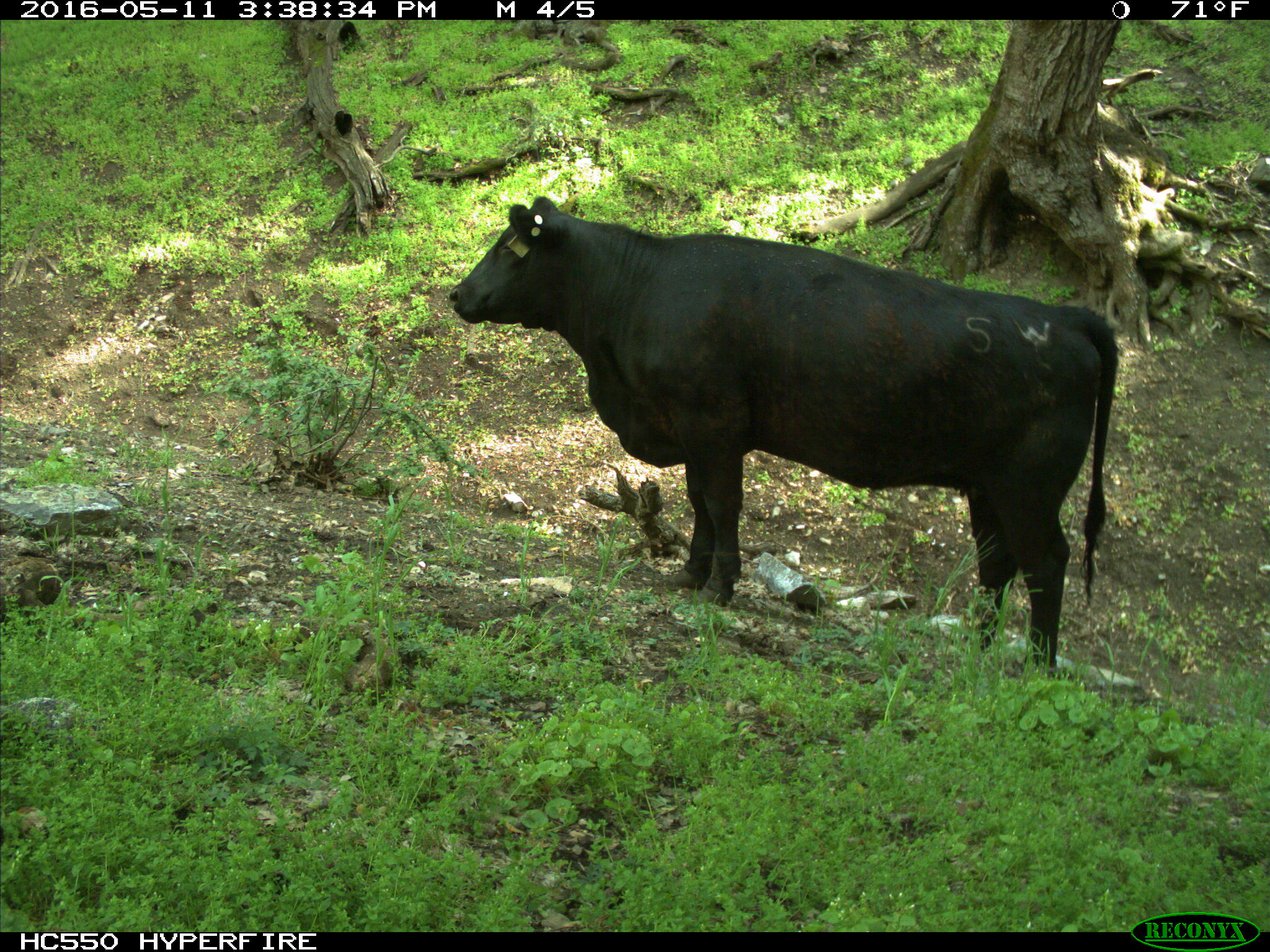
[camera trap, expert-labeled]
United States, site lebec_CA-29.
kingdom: Animalia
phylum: Chordata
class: Mammalia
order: Artiodactyla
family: Bovidae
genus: Bos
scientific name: Bos taurus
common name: domestic cow